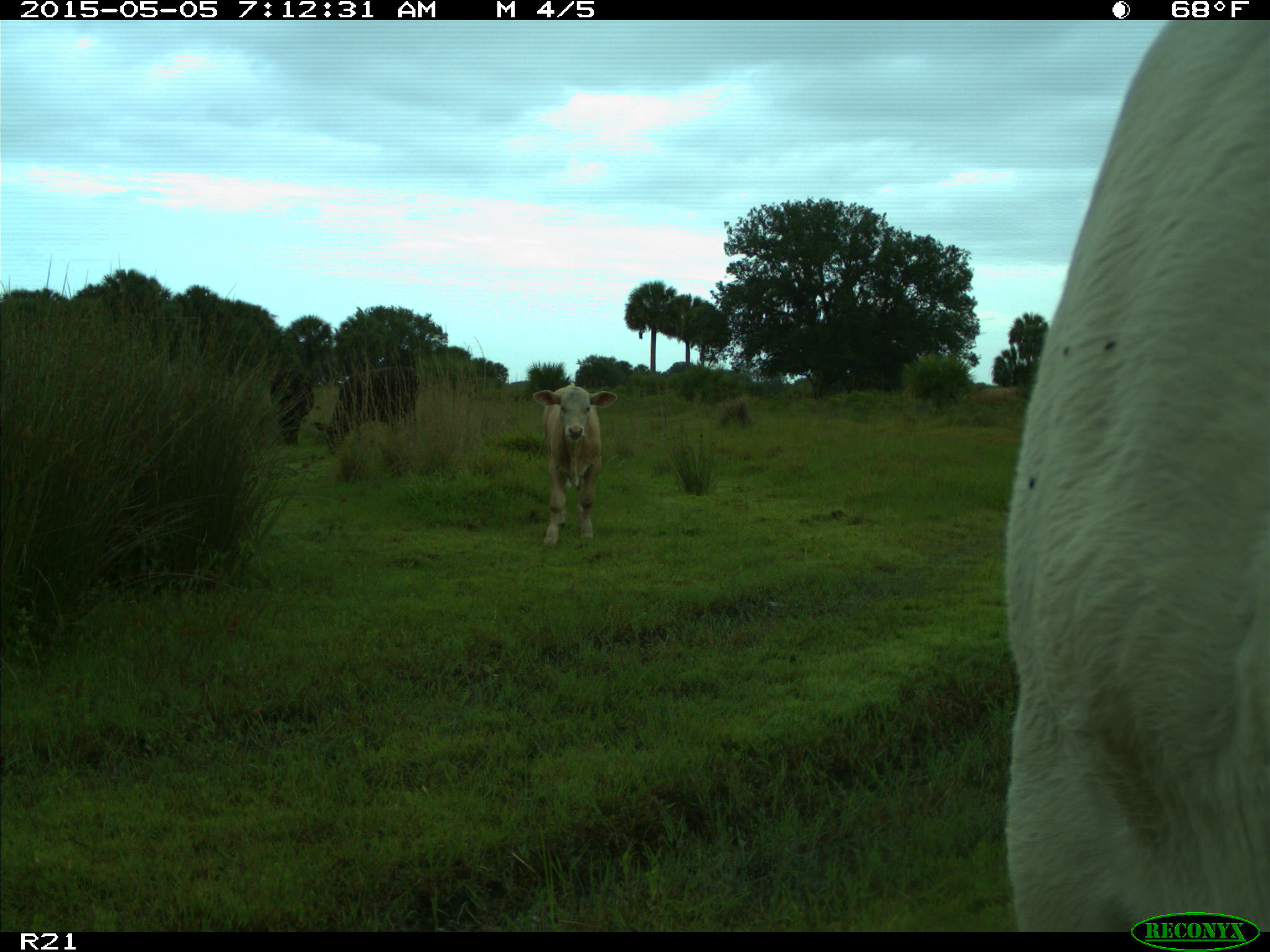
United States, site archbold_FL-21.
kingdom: Animalia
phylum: Chordata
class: Mammalia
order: Artiodactyla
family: Bovidae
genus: Bos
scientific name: Bos taurus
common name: domestic cow